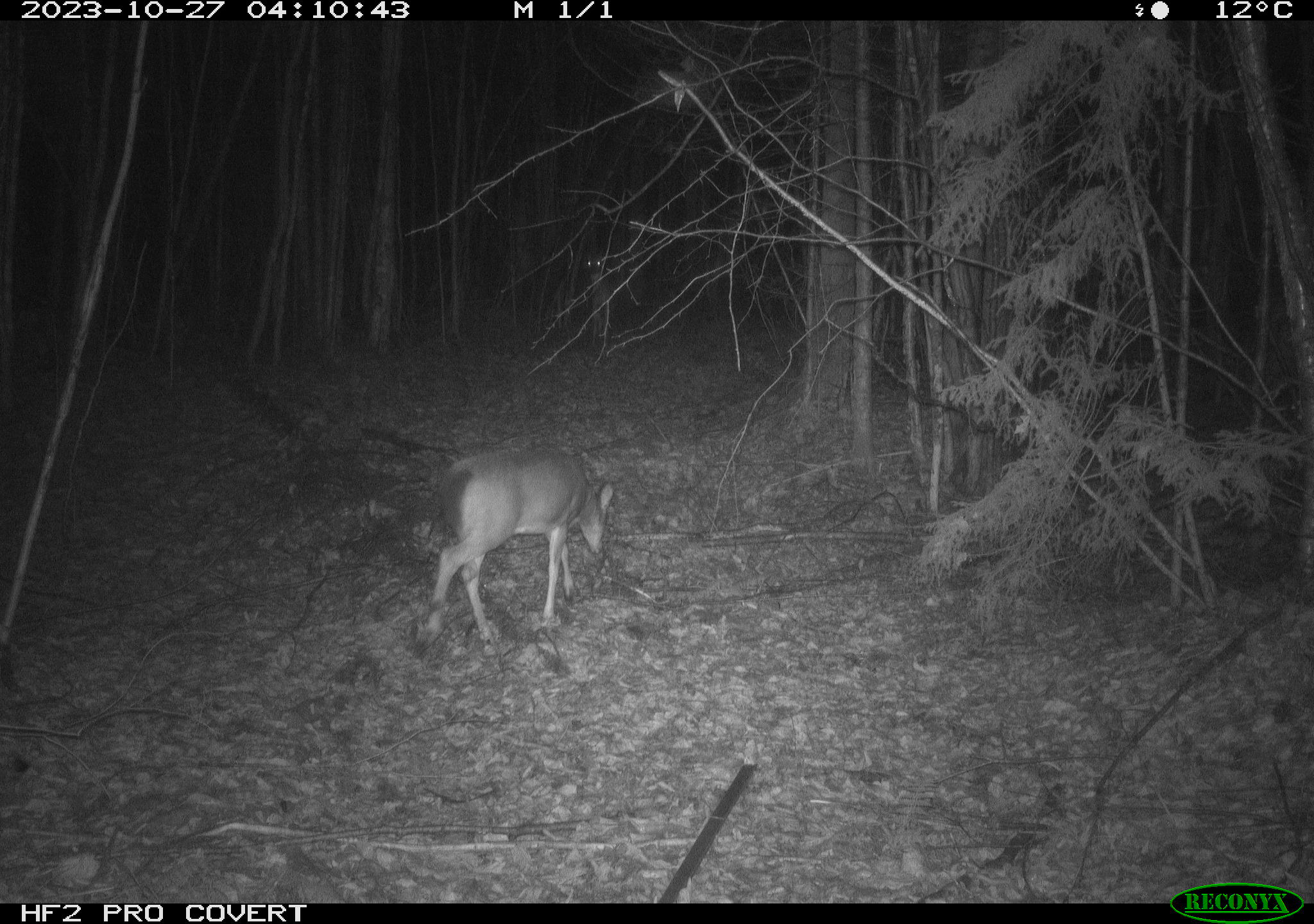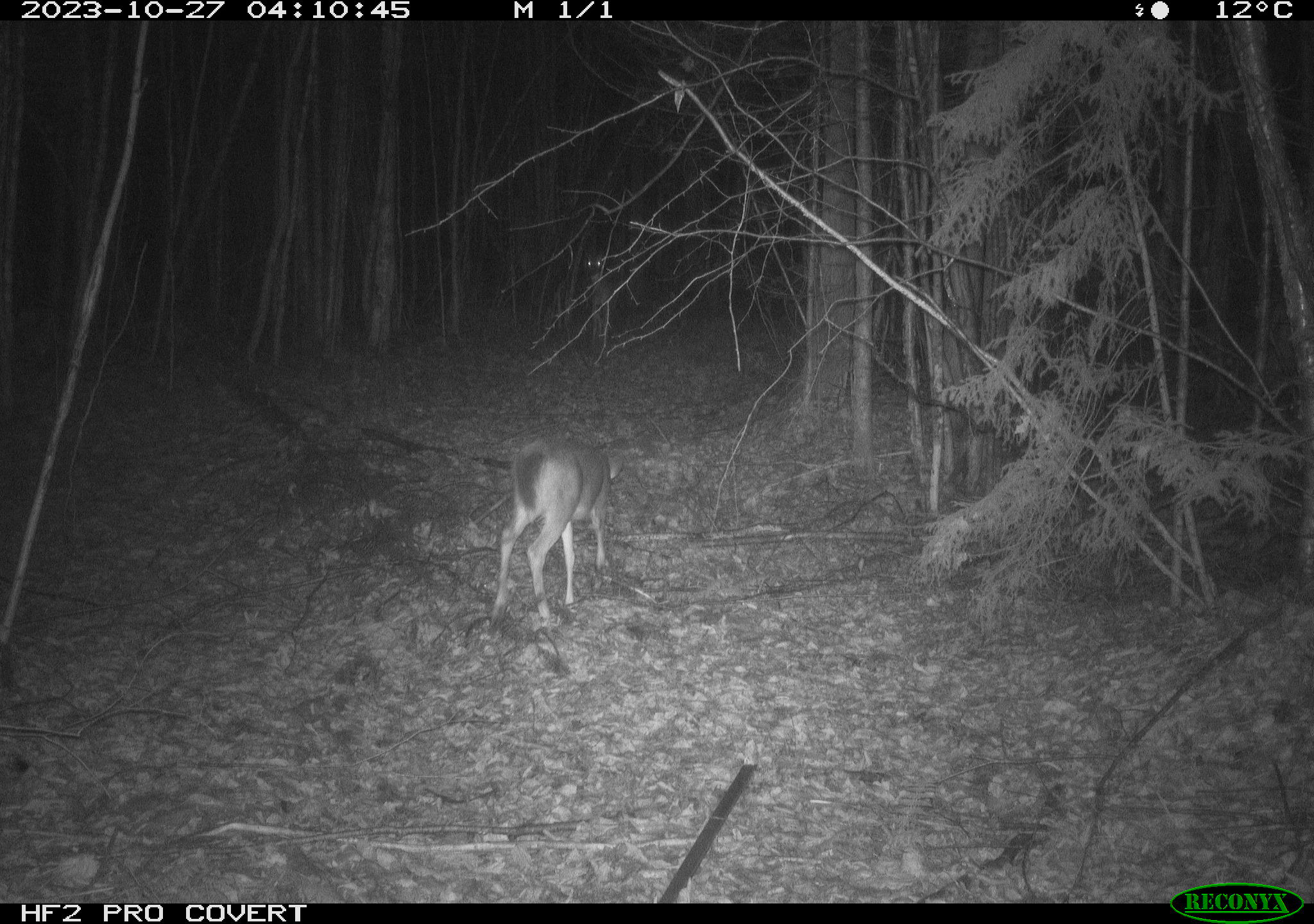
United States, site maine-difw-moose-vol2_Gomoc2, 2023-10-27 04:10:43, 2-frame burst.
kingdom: Animalia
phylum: Chordata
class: Mammalia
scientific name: Mammalia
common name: mammal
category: mammal sp.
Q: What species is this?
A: Mammal sp. (mammal) (Mammalia).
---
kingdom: Animalia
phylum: Chordata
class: Mammalia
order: Artiodactyla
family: Cervidae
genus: Odocoileus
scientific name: Odocoileus virginianus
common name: white-tailed deer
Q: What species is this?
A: White-tailed deer (Odocoileus virginianus).